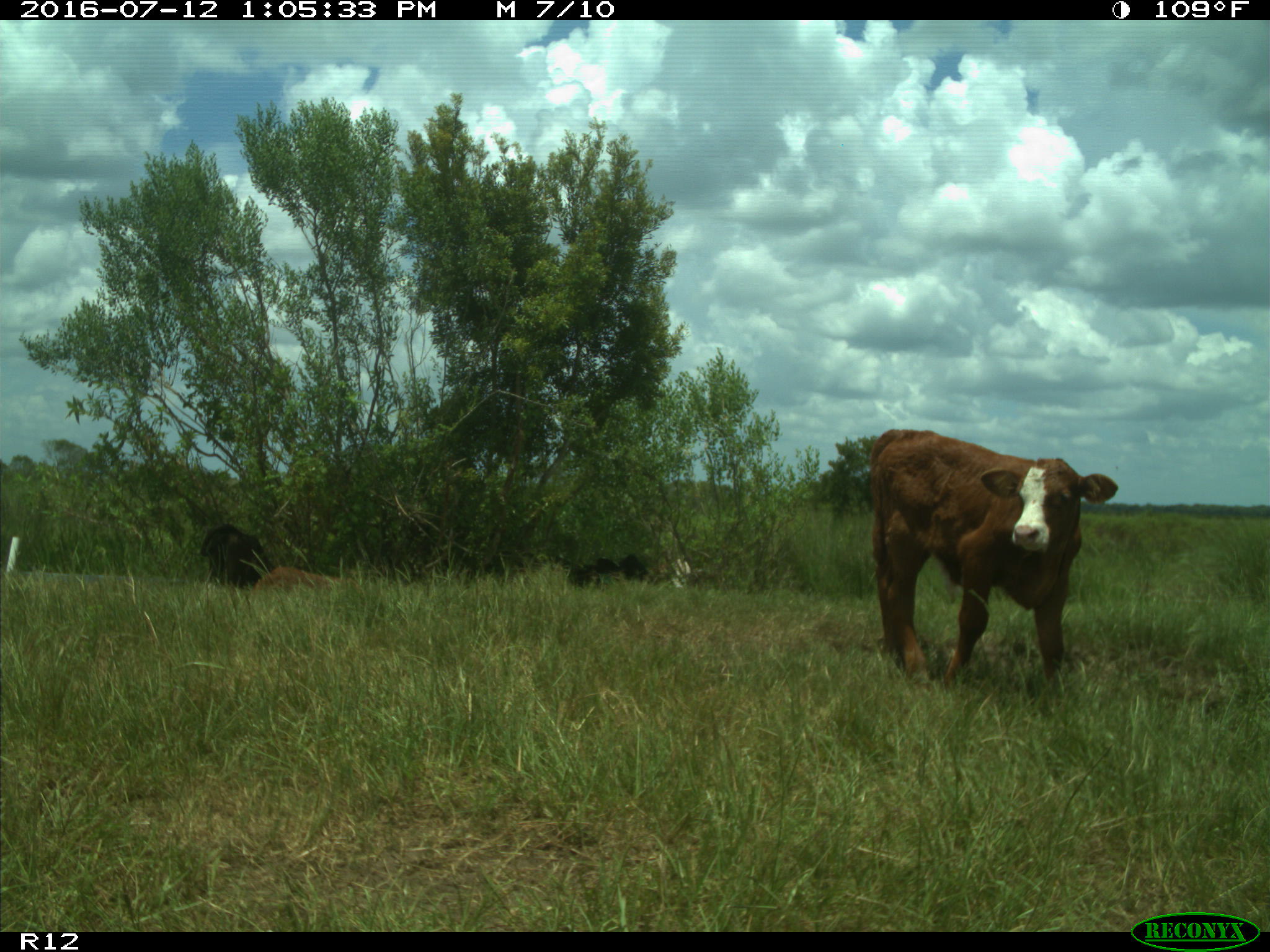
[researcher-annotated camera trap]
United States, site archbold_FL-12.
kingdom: Animalia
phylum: Chordata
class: Mammalia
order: Artiodactyla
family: Bovidae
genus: Bos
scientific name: Bos taurus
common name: domestic cow